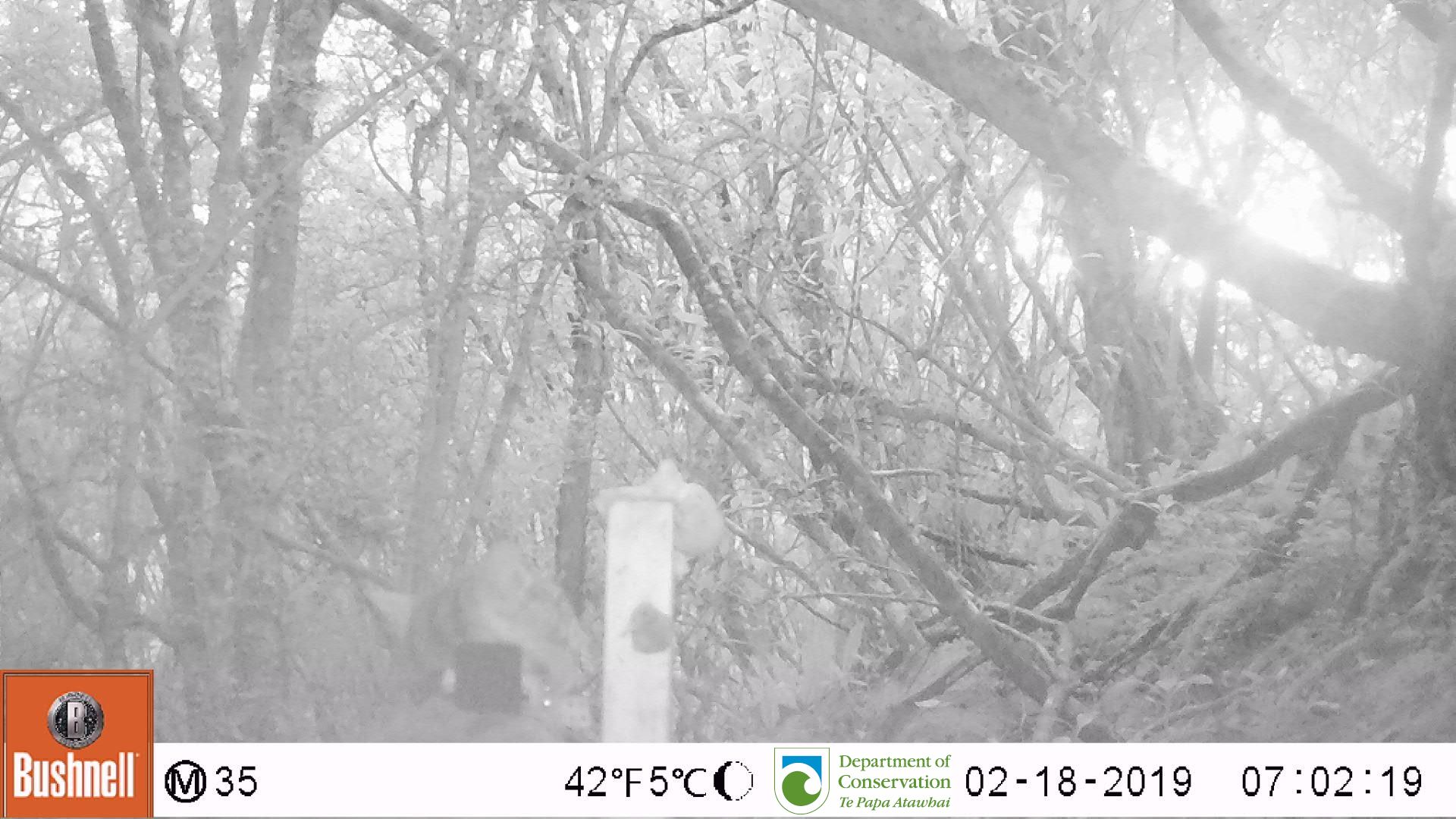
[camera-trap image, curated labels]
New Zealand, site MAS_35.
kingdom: Animalia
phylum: Chordata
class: Mammalia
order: Carnivora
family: Felidae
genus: Felis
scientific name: Felis catus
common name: domestic cat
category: cat